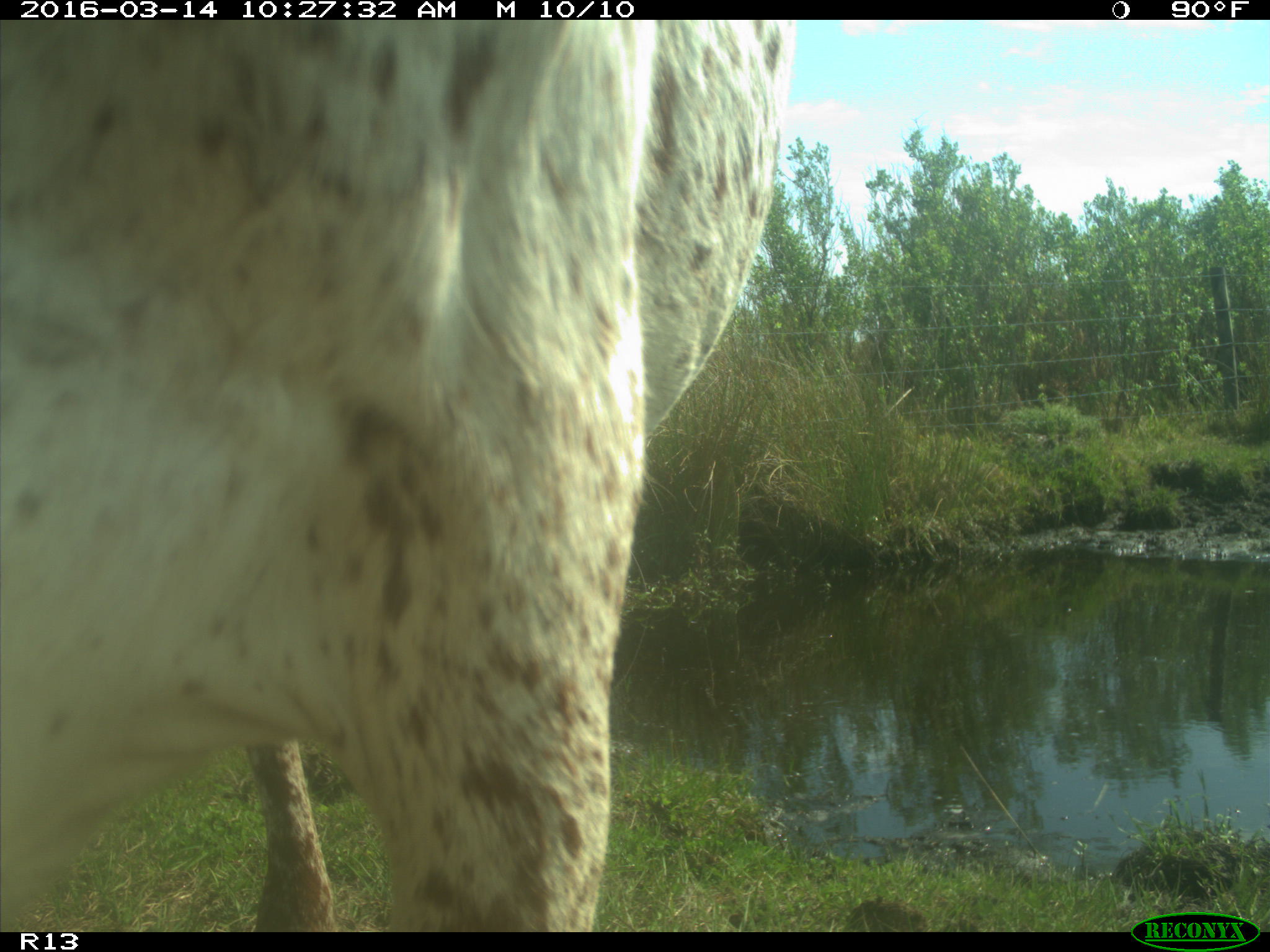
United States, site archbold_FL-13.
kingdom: Animalia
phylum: Chordata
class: Mammalia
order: Artiodactyla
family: Bovidae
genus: Bos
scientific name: Bos taurus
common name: domestic cow